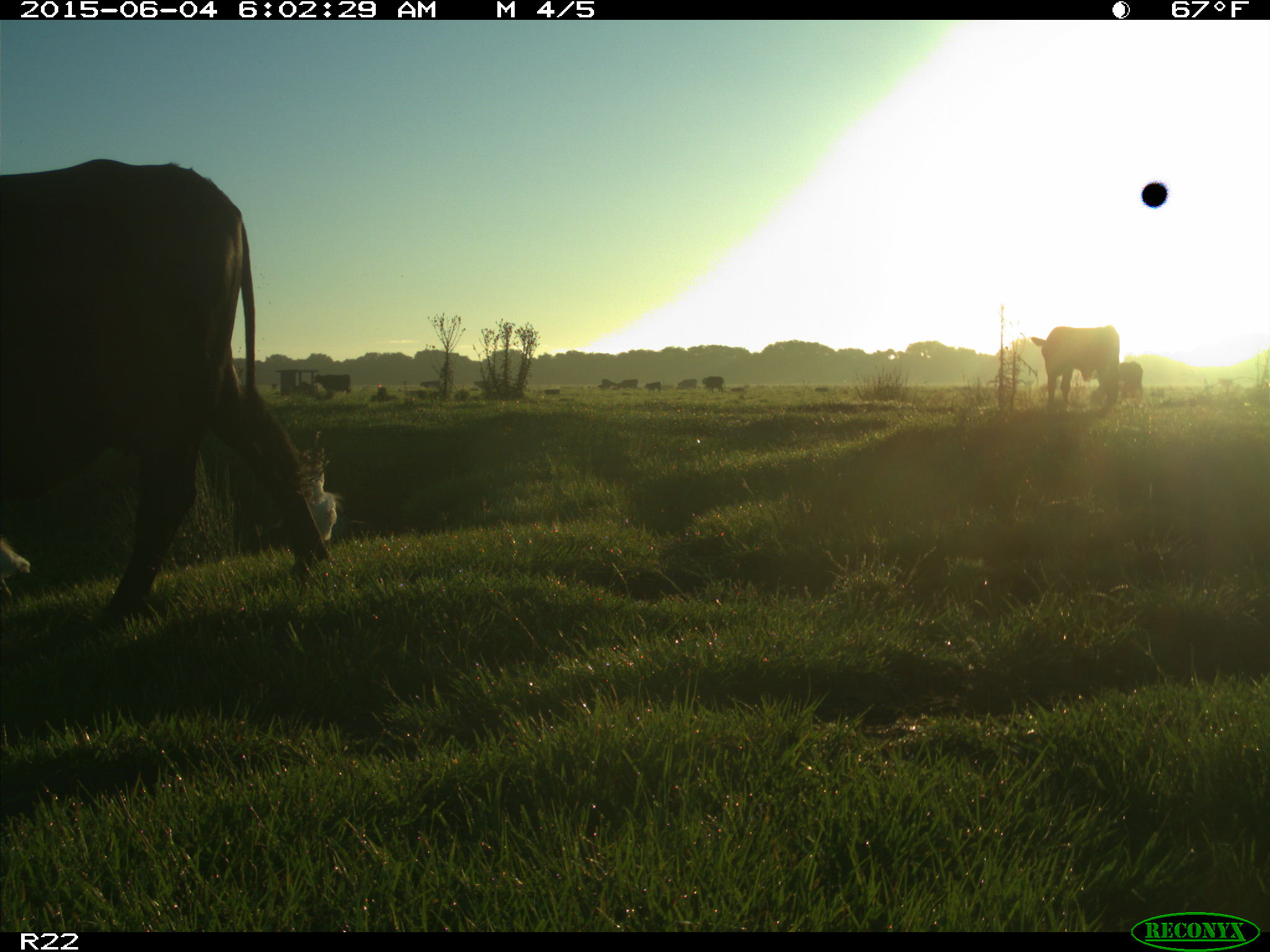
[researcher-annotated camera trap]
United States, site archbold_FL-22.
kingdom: Animalia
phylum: Chordata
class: Mammalia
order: Artiodactyla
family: Bovidae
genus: Bos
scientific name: Bos taurus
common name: domestic cow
Bos taurus (domestic cow).